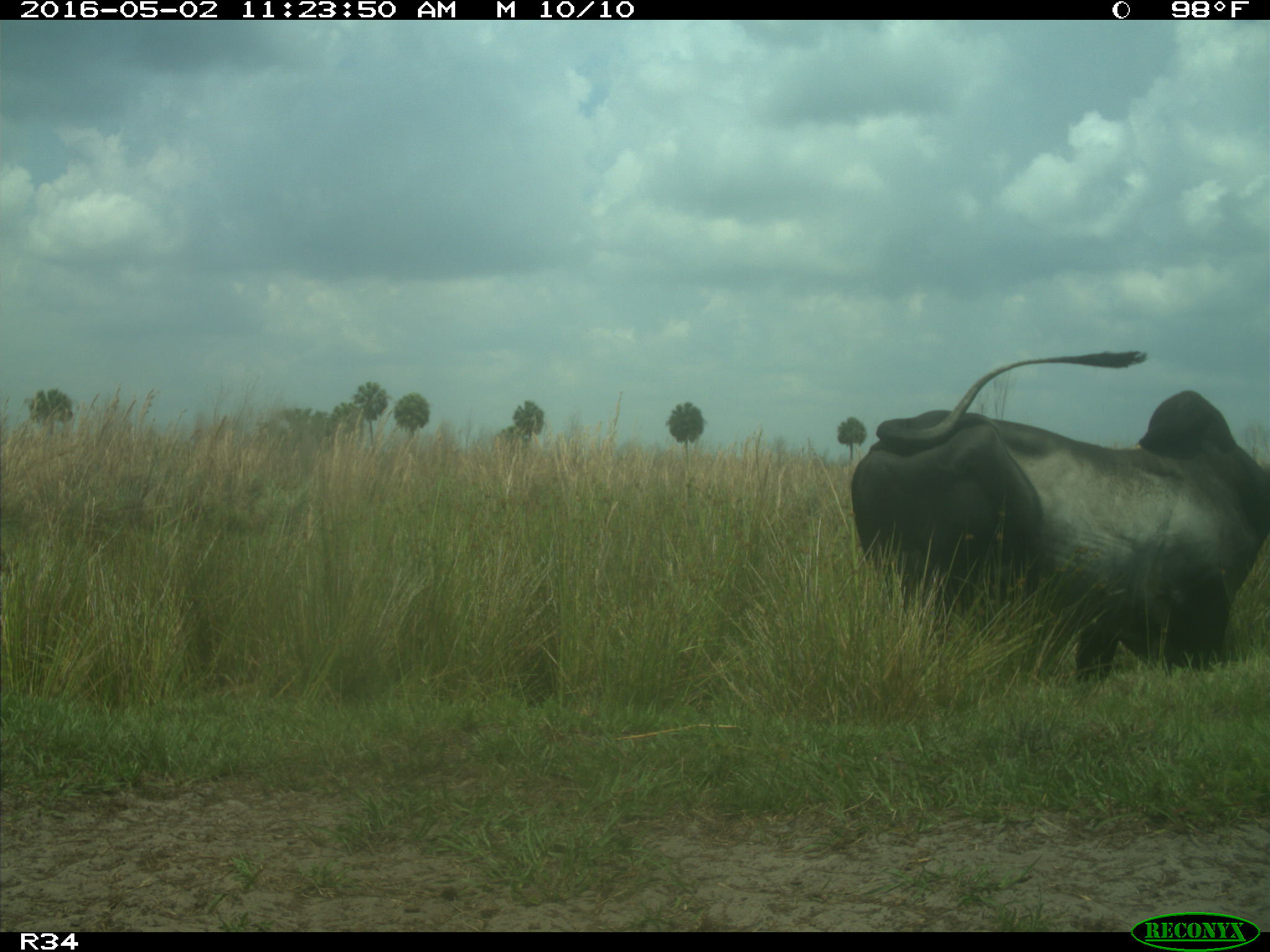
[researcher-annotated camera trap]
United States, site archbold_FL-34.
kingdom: Animalia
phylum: Chordata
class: Mammalia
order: Artiodactyla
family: Bovidae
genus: Bos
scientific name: Bos taurus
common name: domestic cow